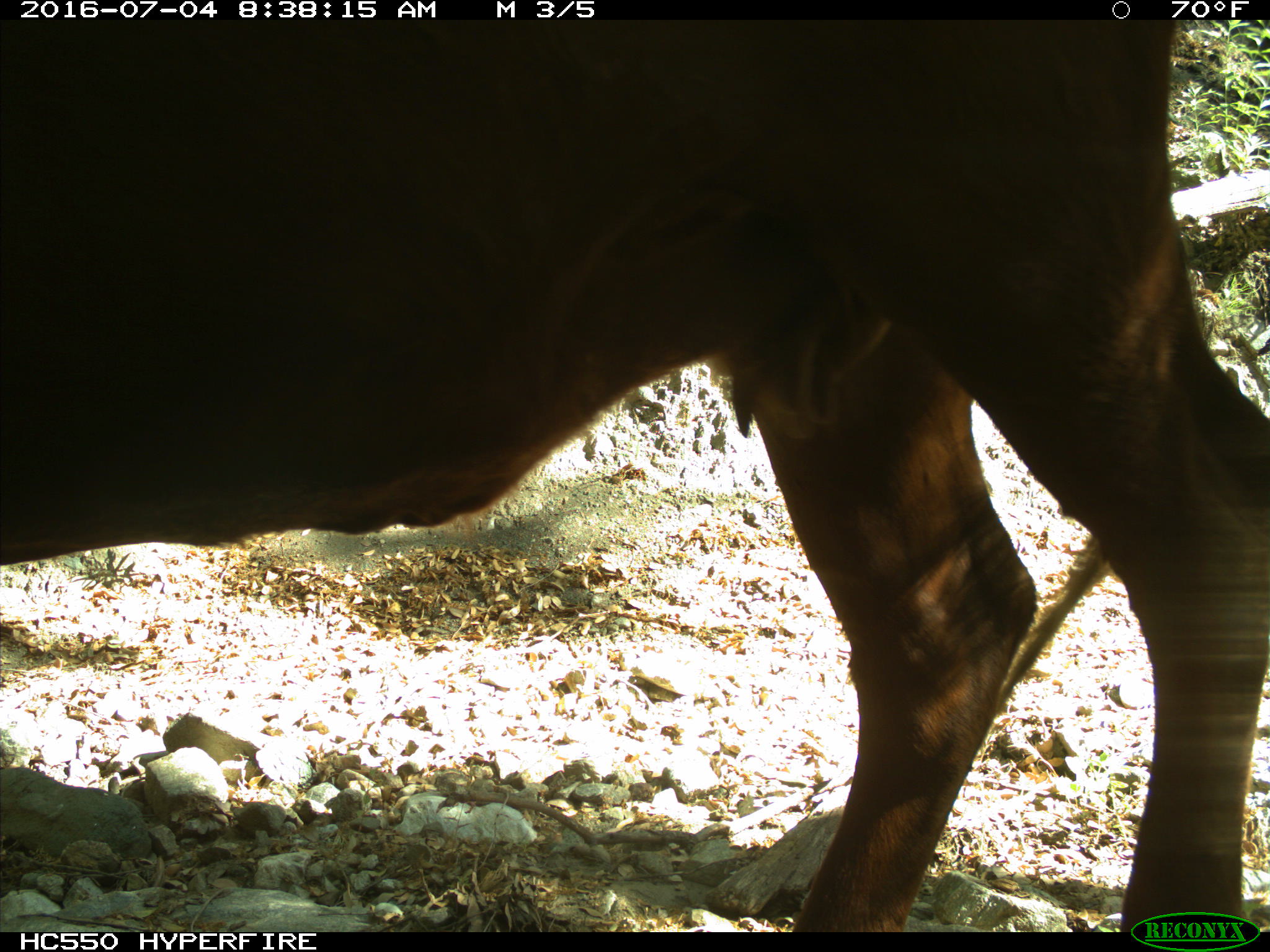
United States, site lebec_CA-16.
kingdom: Animalia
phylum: Chordata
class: Mammalia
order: Artiodactyla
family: Bovidae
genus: Bos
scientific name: Bos taurus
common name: domestic cow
Bos taurus (domestic cow).